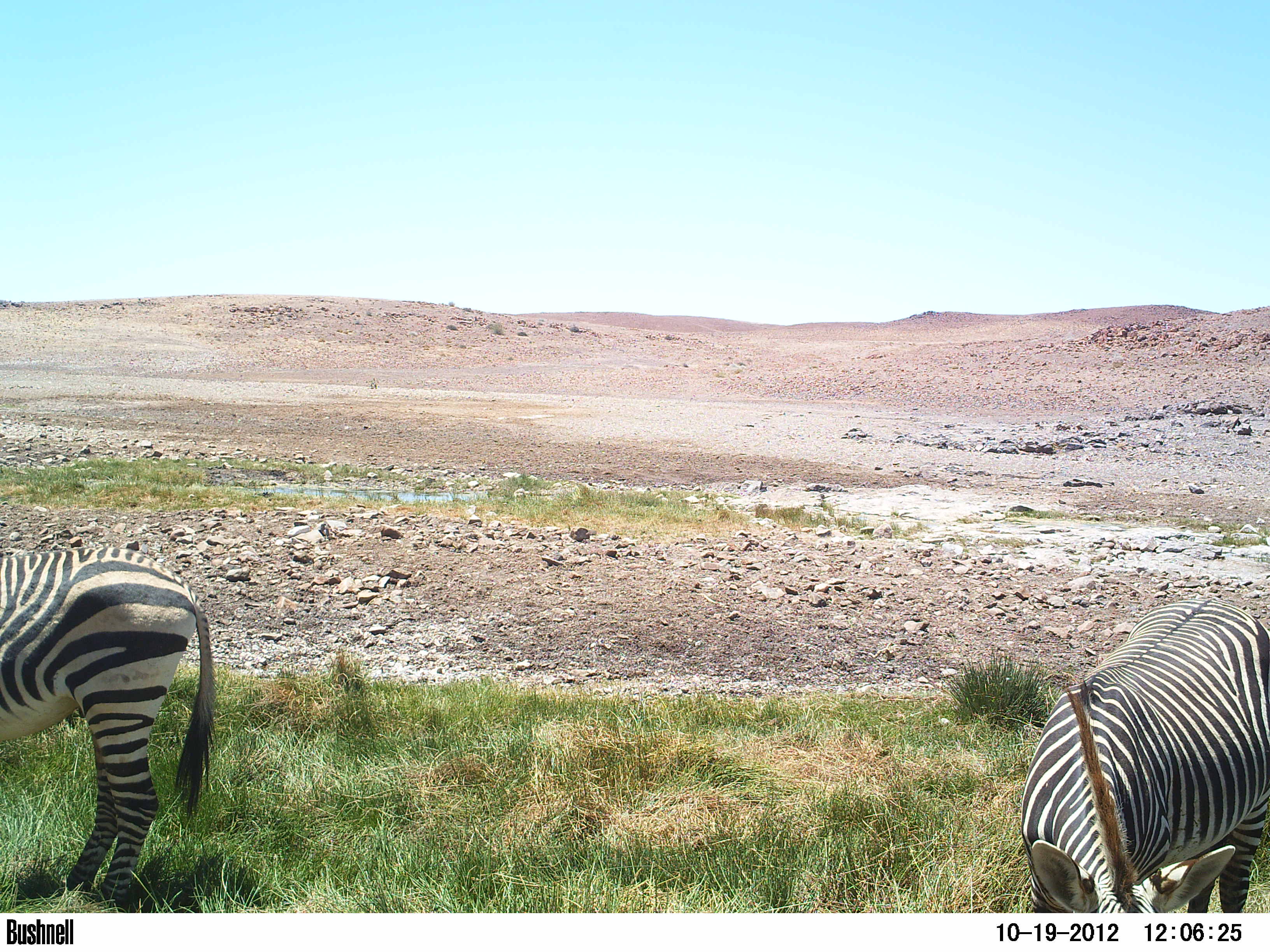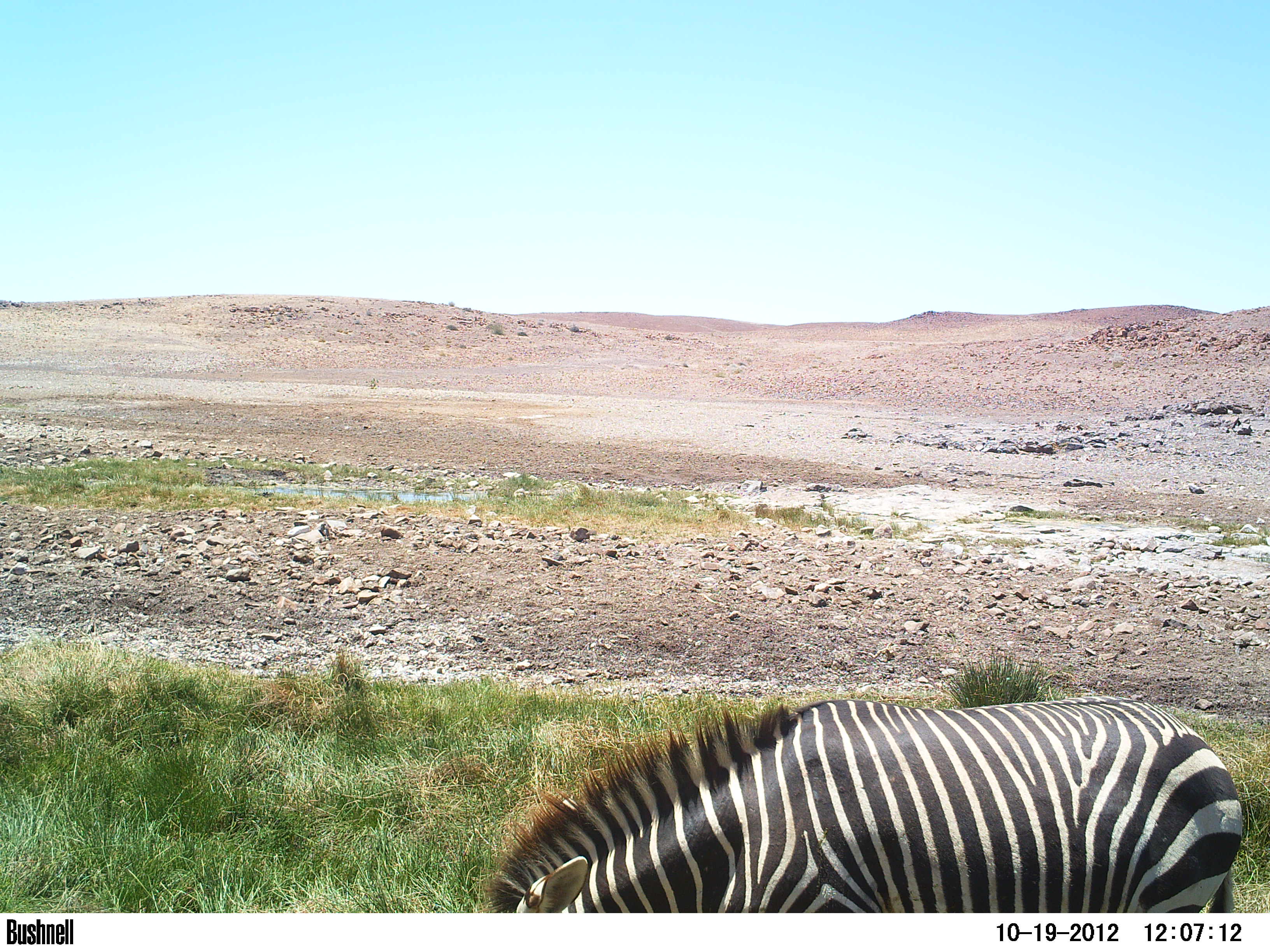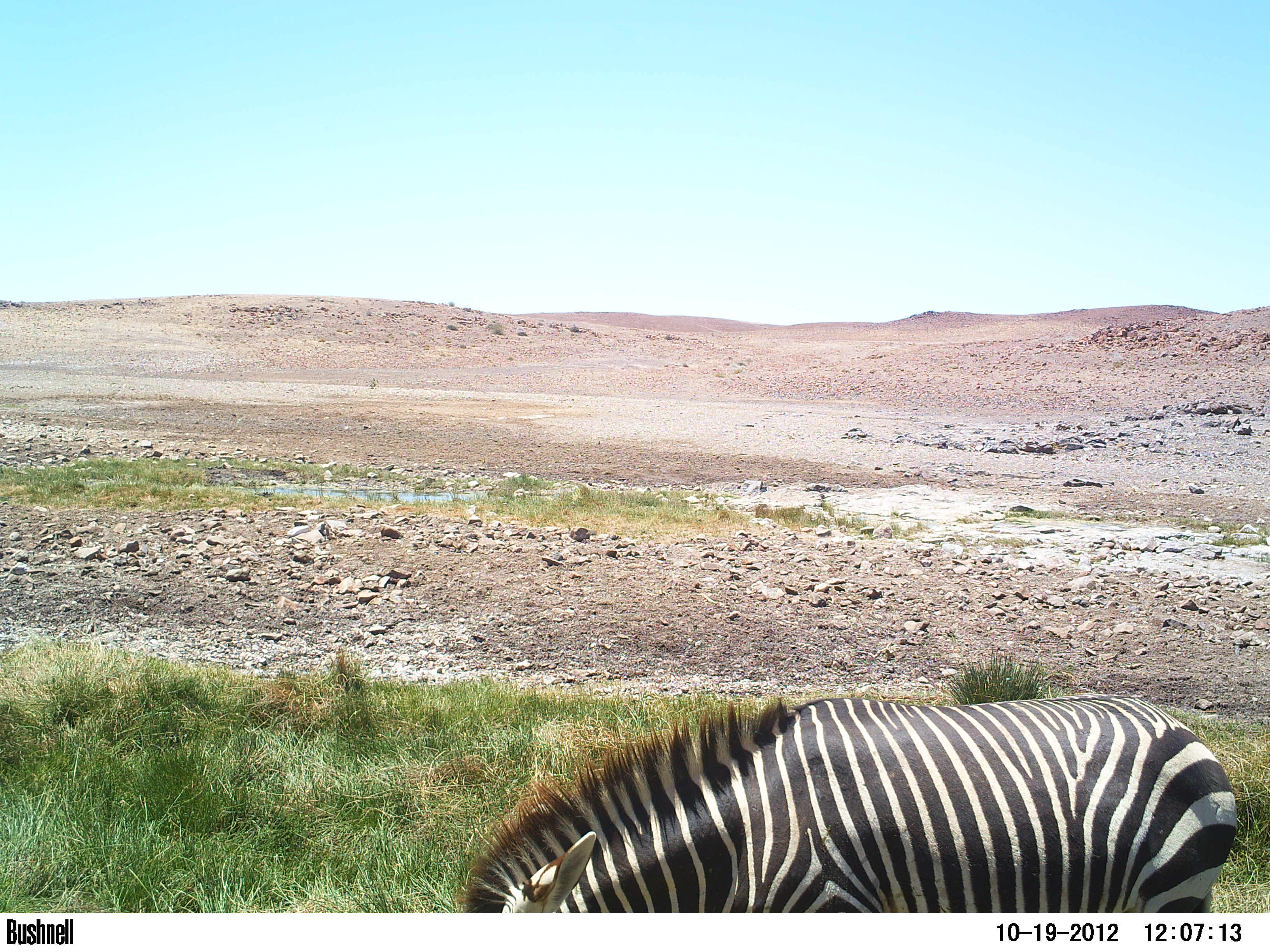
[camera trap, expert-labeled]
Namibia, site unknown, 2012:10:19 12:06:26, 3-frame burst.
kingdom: Animalia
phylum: Chordata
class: Mammalia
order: Perissodactyla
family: Equidae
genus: Equus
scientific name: Equus zebra hartmannae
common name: hartmann's mountain zebra